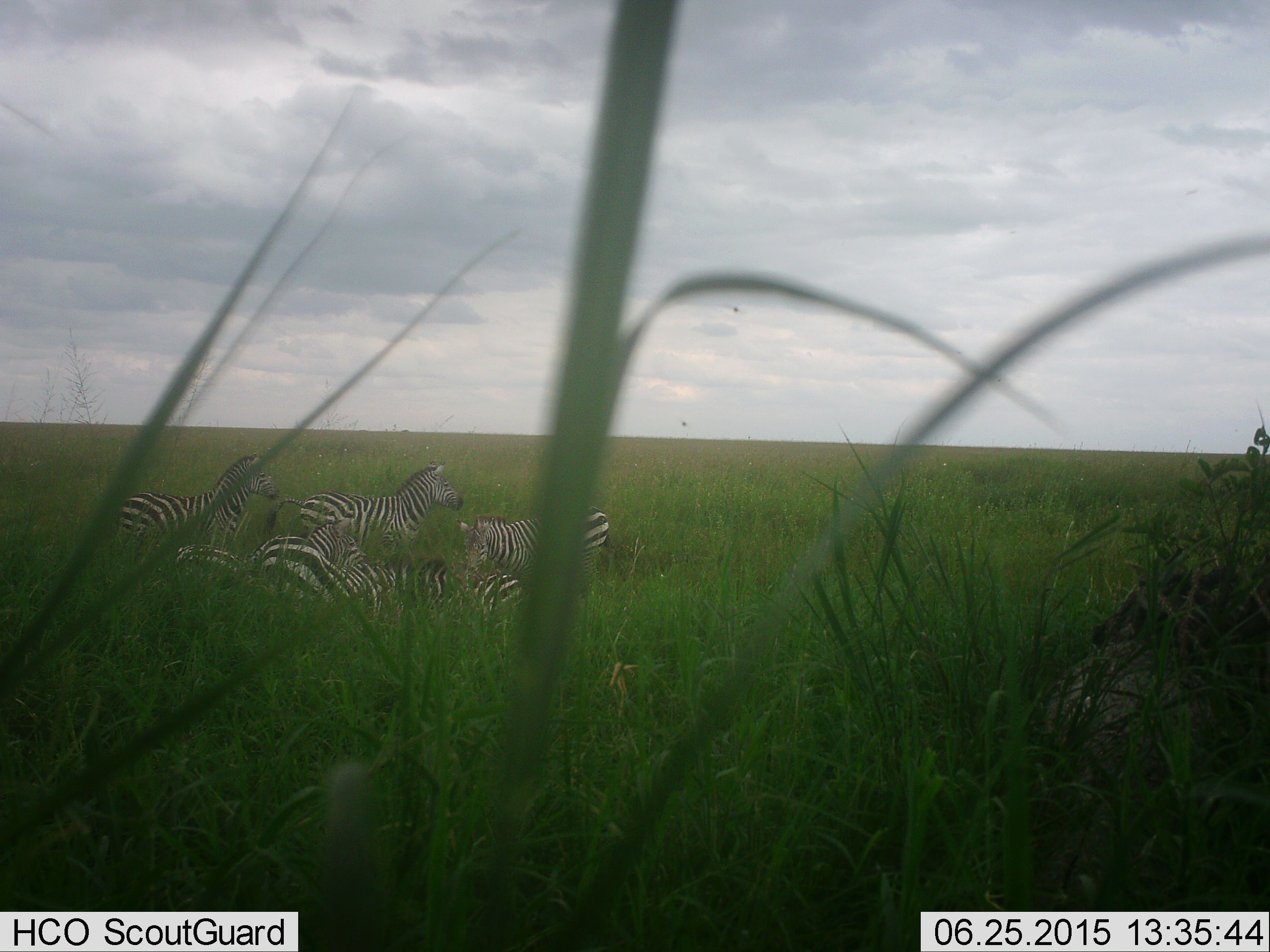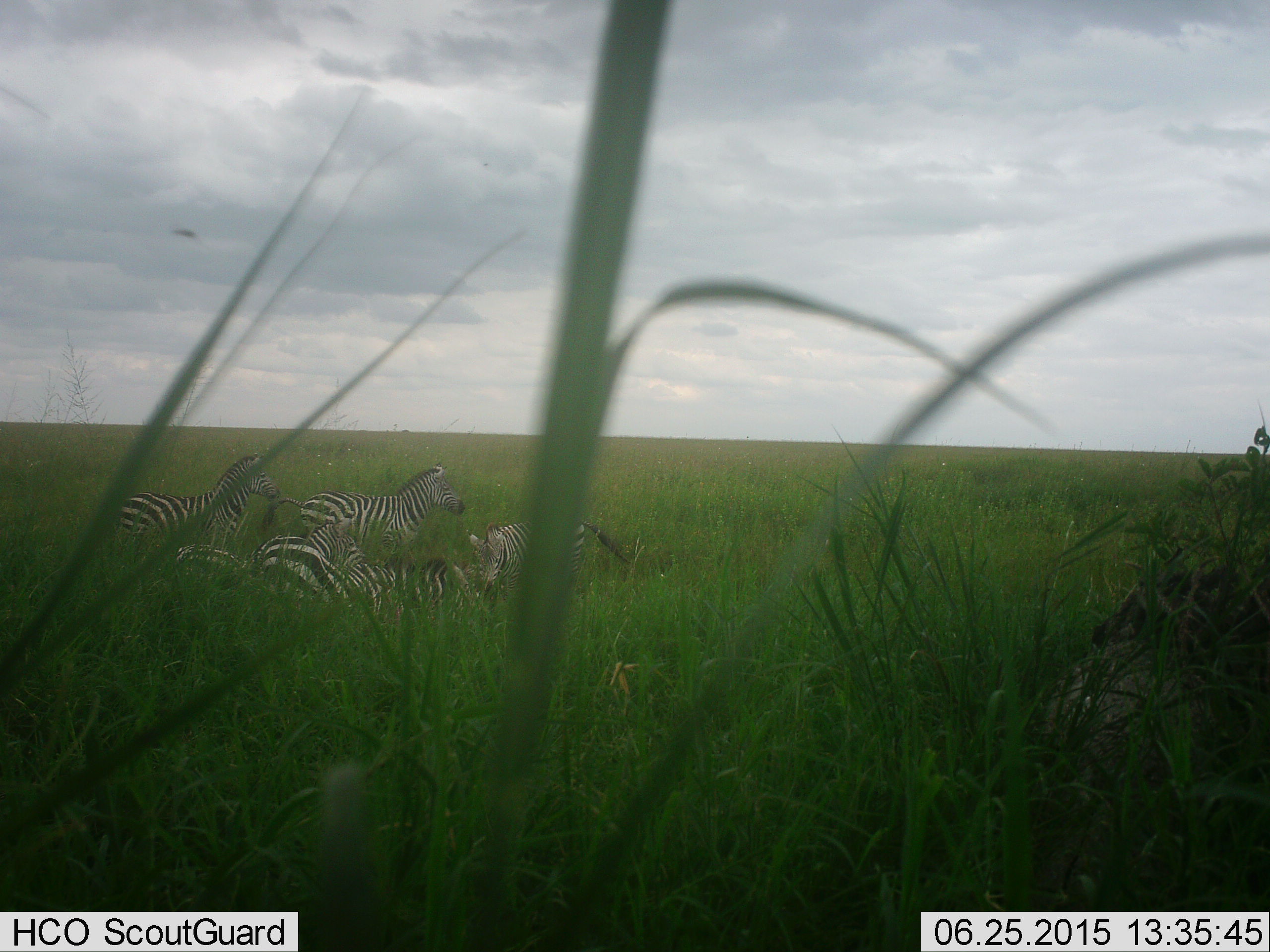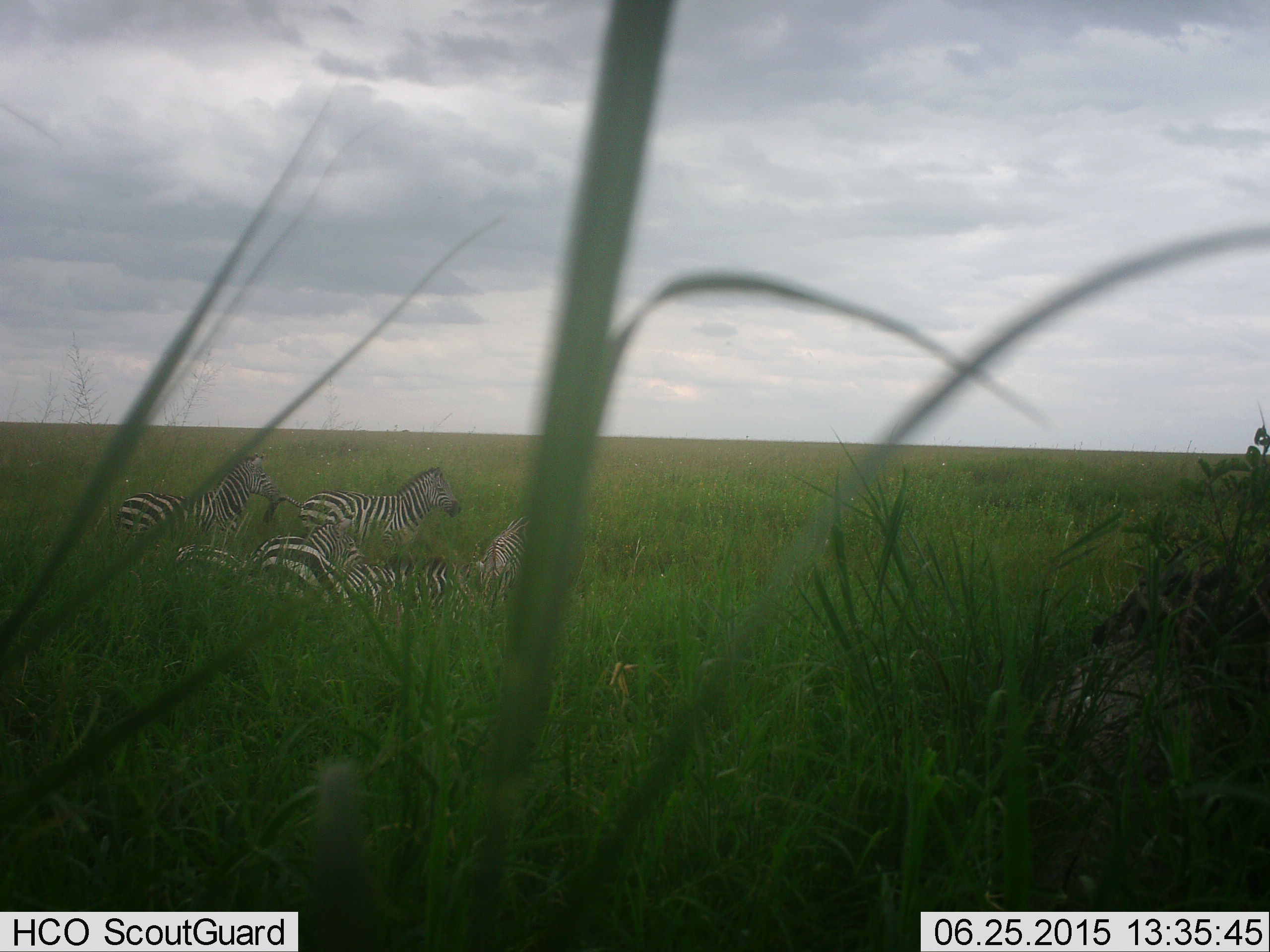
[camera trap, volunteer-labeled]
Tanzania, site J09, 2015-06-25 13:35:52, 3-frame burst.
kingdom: Animalia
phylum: Chordata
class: Mammalia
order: Perissodactyla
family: Equidae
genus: Equus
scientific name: Equus quagga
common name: plains zebra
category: zebra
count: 5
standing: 73%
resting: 91%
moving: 18%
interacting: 27%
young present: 0%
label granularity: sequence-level